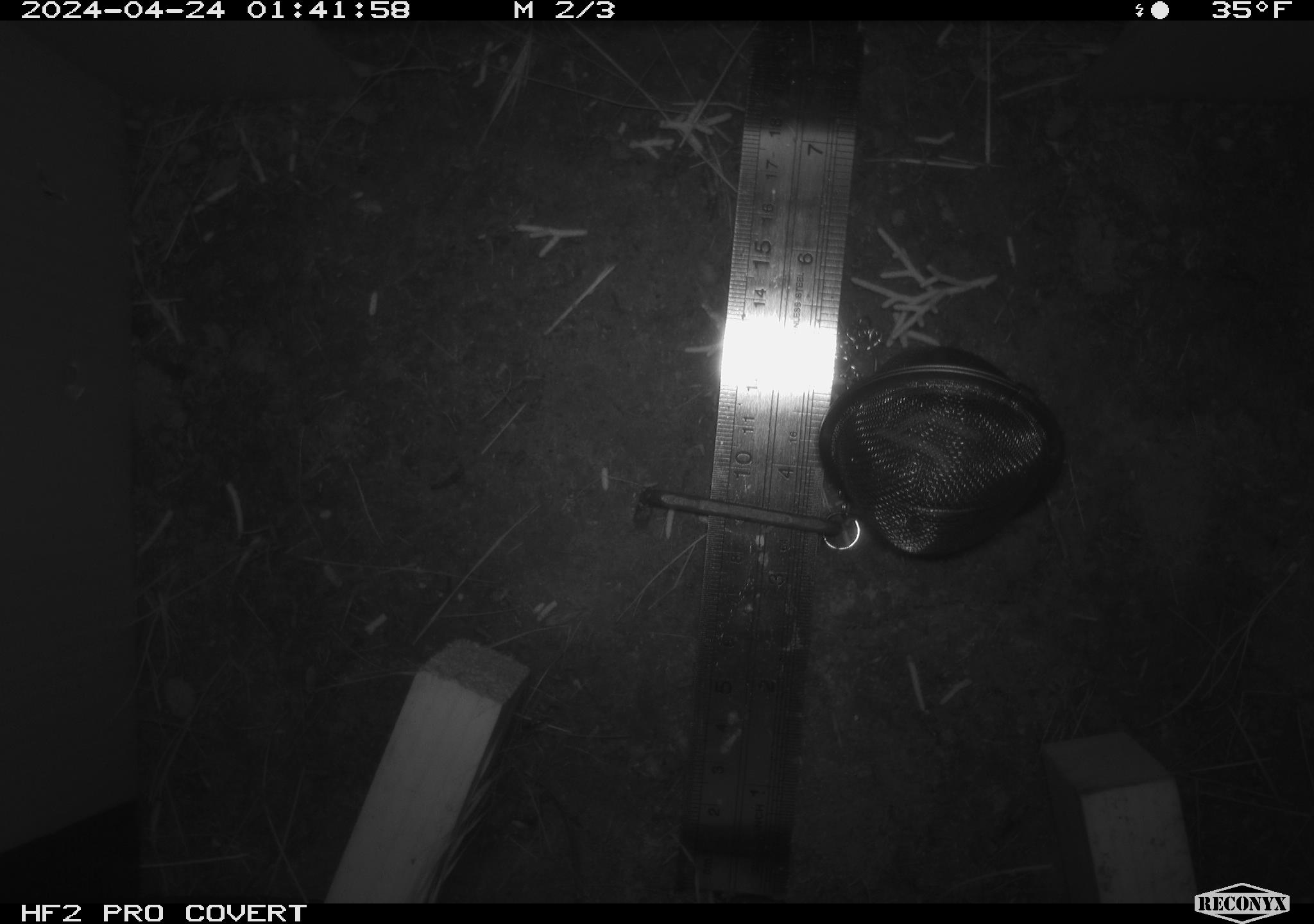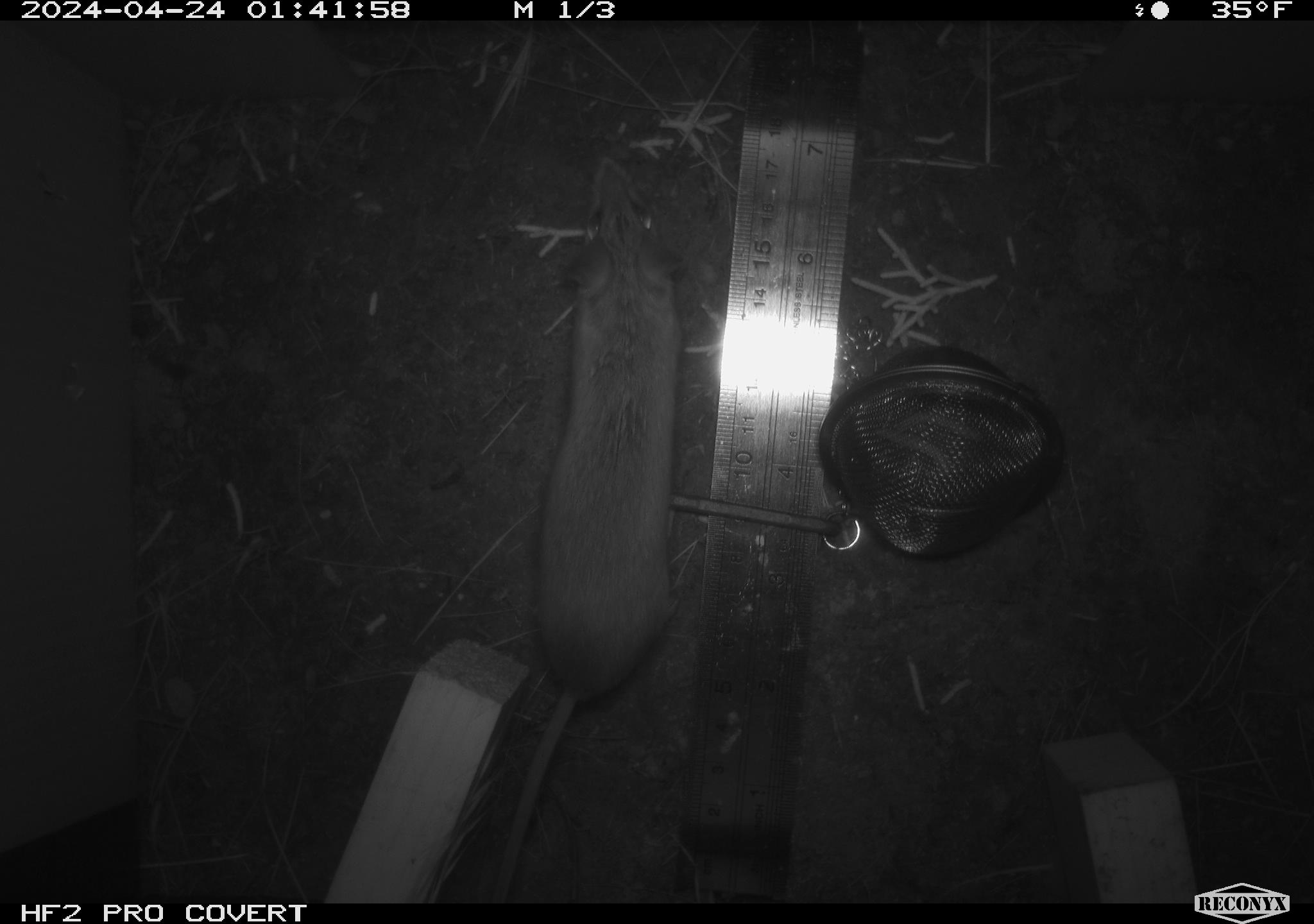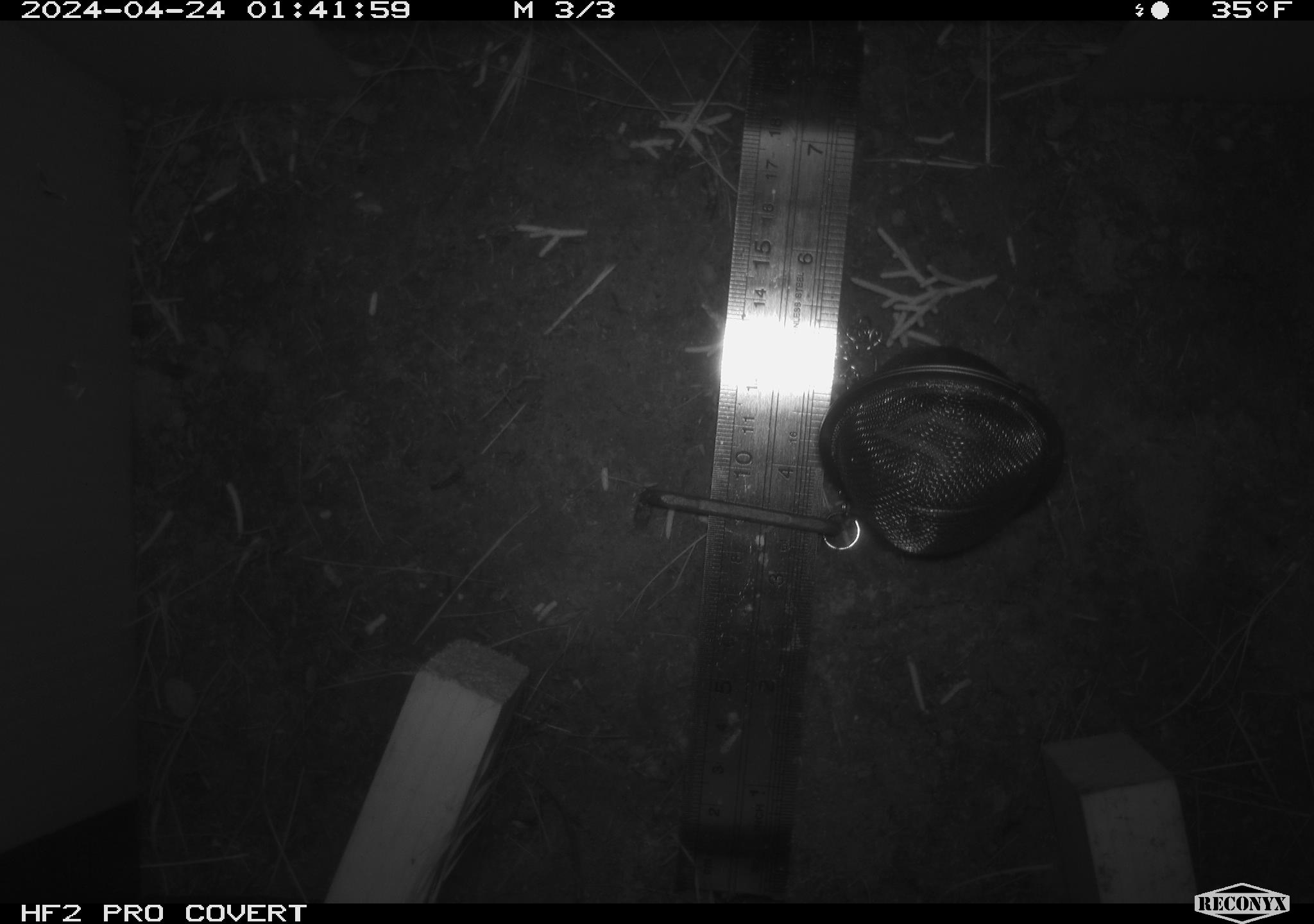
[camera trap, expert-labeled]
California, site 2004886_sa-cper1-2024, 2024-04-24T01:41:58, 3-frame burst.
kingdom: Animalia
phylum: Chordata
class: Mammalia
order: Rodentia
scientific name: Rodentia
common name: rodent